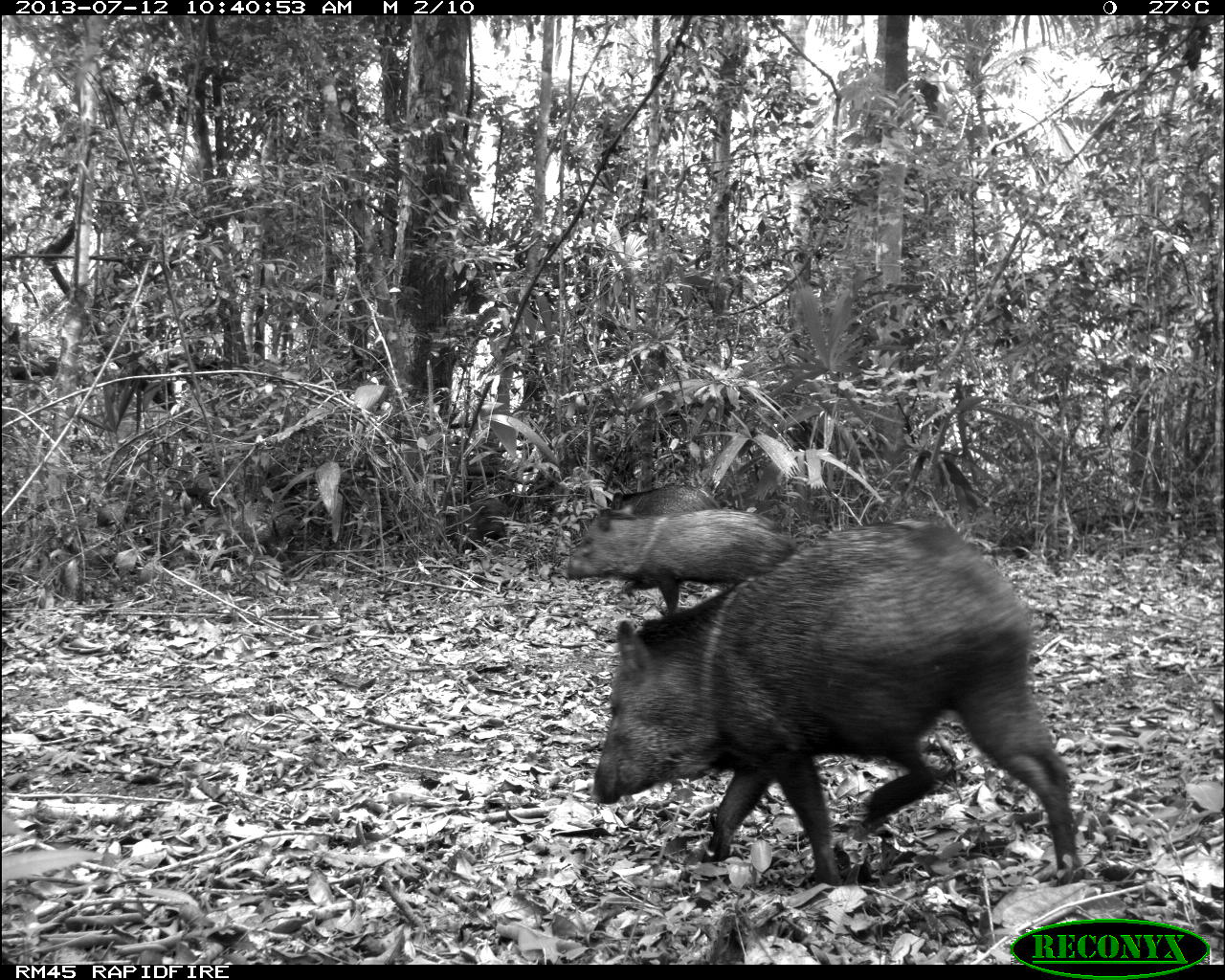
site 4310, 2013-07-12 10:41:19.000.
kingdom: Animalia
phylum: Chordata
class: Mammalia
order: Artiodactyla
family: Tayassuidae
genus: Pecari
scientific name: Pecari tajacu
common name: collared peccary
Pecari tajacu (collared peccary), count 13.